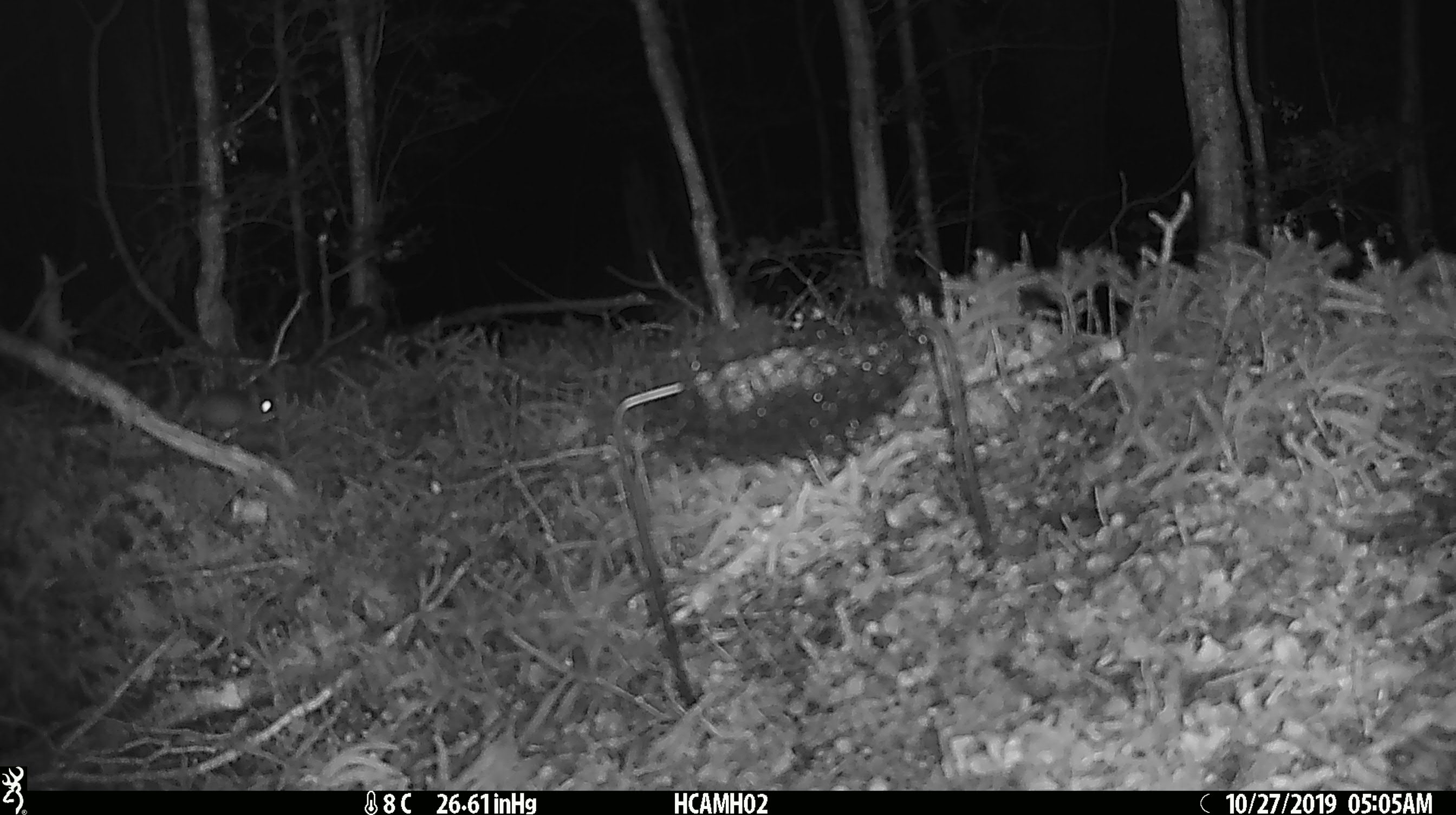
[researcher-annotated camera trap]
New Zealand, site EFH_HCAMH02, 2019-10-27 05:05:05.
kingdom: Animalia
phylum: Chordata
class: Mammalia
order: Rodentia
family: Muridae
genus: Mus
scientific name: Mus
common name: mouse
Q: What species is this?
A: Mouse (Mus).